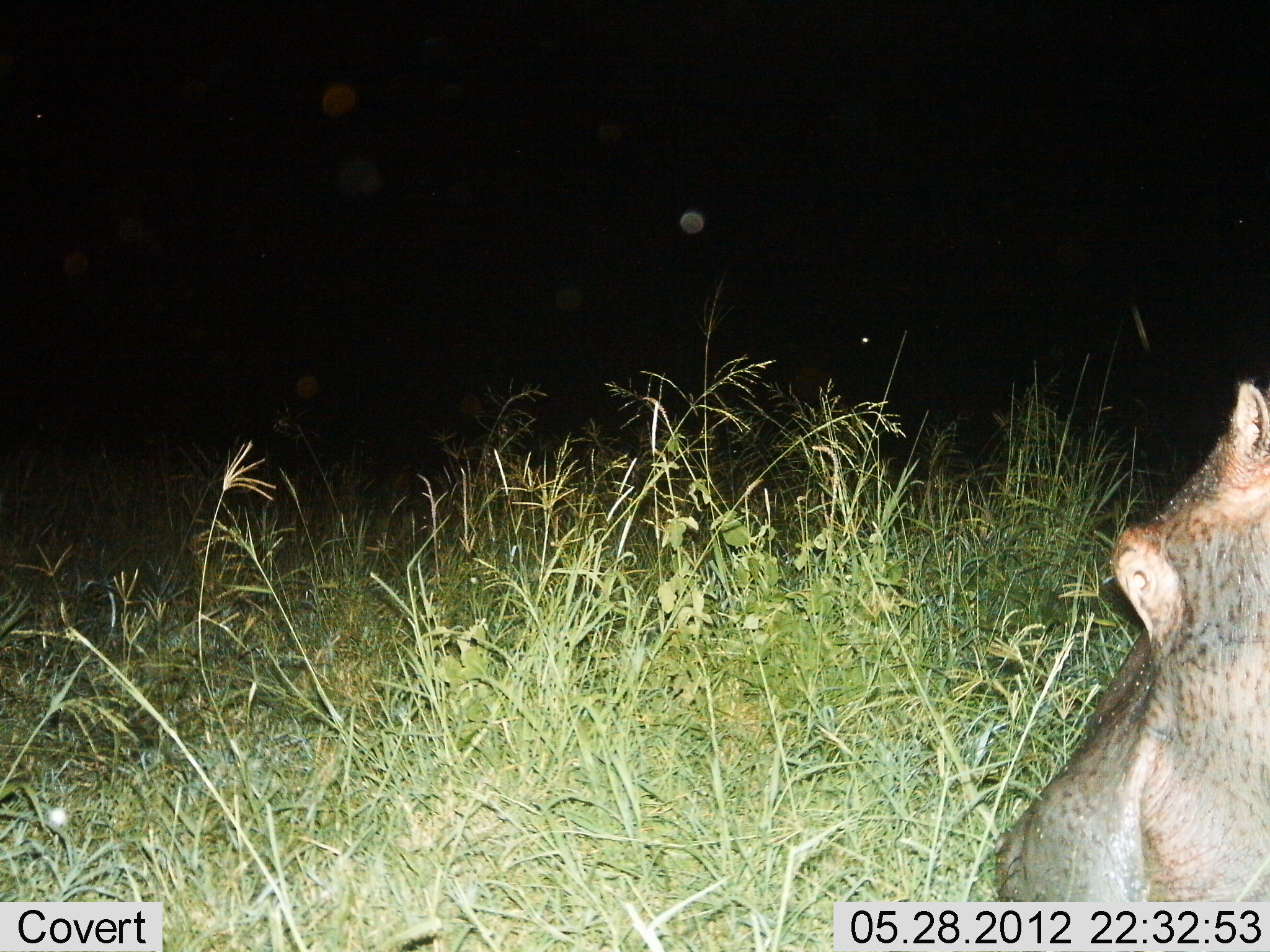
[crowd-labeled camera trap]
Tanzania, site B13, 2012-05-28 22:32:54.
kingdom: Animalia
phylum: Chordata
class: Mammalia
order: Artiodactyla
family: Hippopotamidae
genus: Hippopotamus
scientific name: Hippopotamus amphibius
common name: hippopotamus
Hippopotamus (Hippopotamus amphibius), count 1. Behavior (volunteer vote fractions): standing 40%, resting 0%, moving 20%, interacting 0%. Young present (vote fraction): 0%. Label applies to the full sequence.